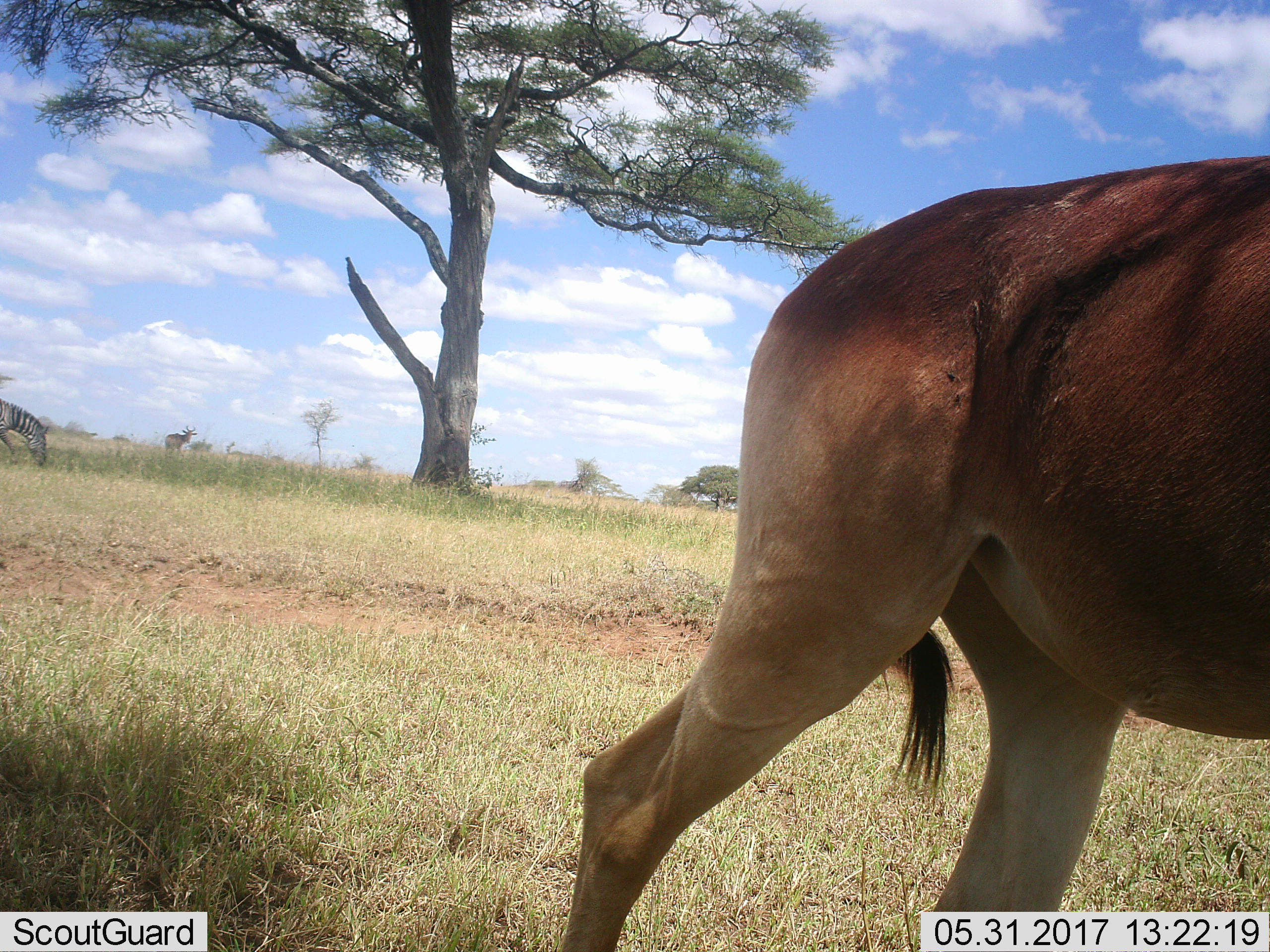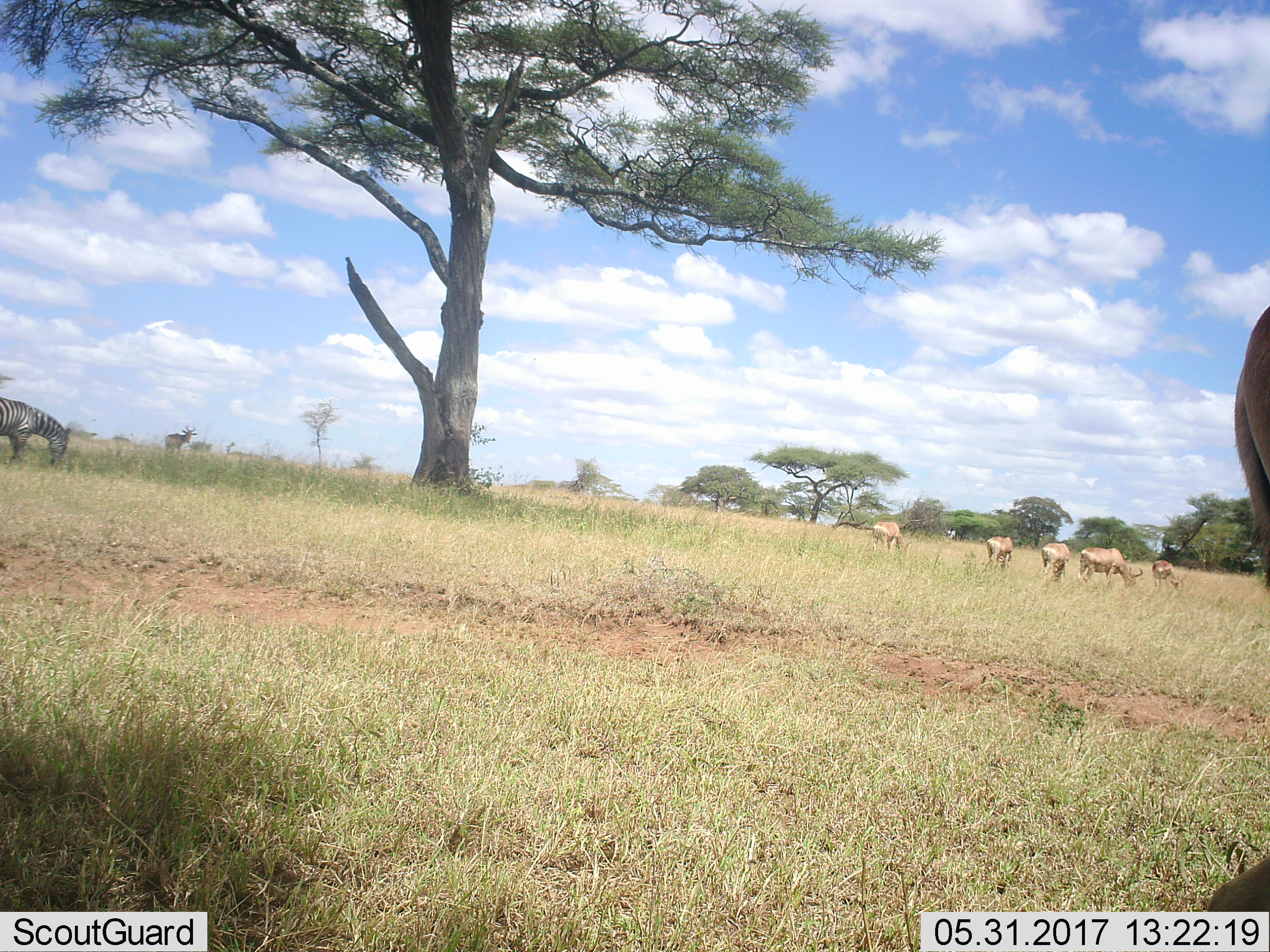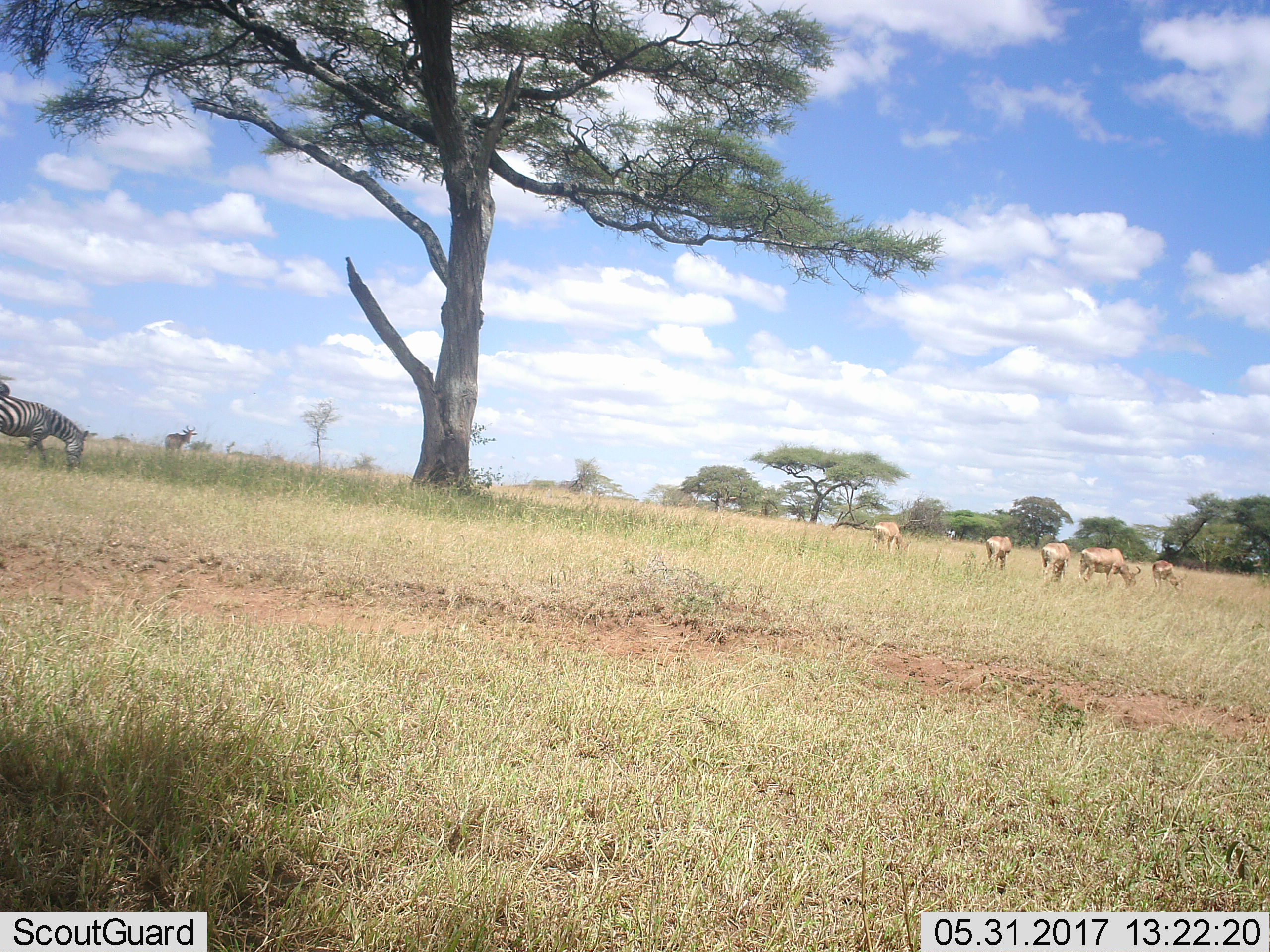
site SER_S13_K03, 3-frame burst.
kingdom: Animalia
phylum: Chordata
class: Mammalia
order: Artiodactyla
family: Bovidae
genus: Alcelaphus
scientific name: Alcelaphus buselaphus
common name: hartebeest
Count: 6.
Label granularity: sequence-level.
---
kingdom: Animalia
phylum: Chordata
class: Mammalia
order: Perissodactyla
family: Equidae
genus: Equus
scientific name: Equus quagga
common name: plains zebra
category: zebraplains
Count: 1.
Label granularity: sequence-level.